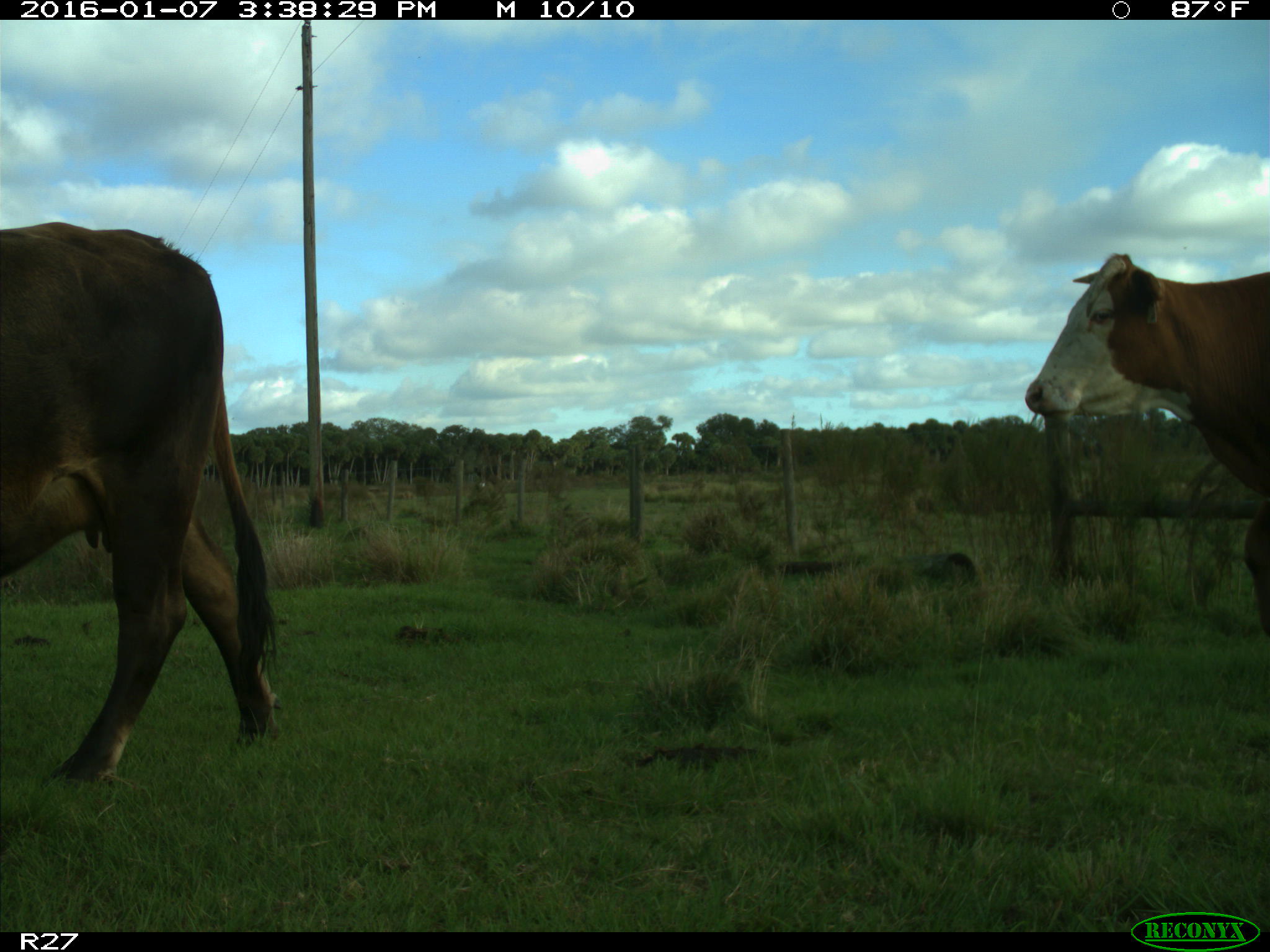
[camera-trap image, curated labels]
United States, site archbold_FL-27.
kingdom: Animalia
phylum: Chordata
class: Mammalia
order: Artiodactyla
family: Bovidae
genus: Bos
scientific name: Bos taurus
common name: domestic cow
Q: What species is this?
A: Bos taurus (domestic cow).